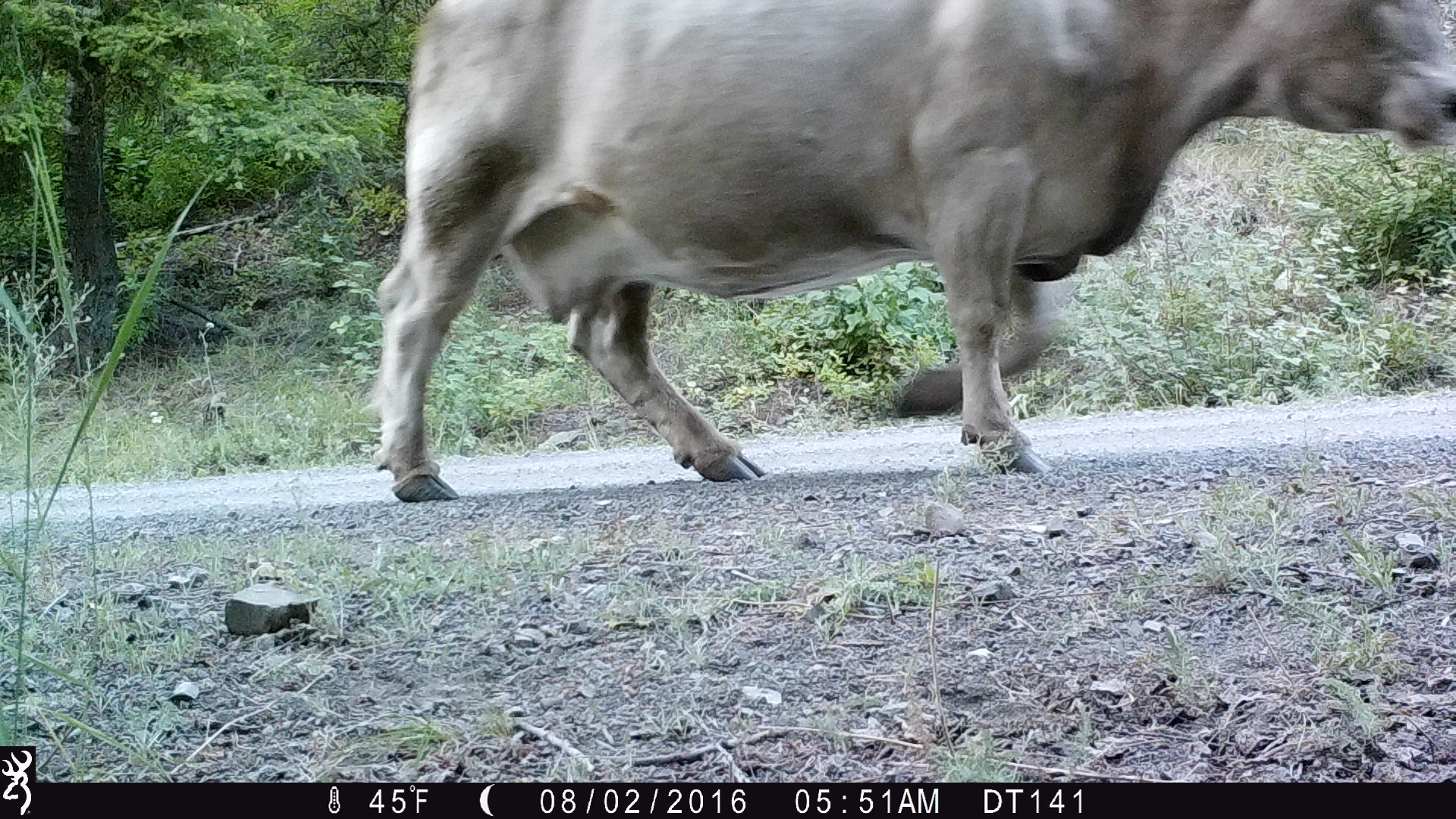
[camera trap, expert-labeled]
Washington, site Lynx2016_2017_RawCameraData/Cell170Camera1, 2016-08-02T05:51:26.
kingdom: Animalia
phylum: Chordata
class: Mammalia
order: Artiodactyla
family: Bovidae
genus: Bos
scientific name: Bos taurus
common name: domestic cattle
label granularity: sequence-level